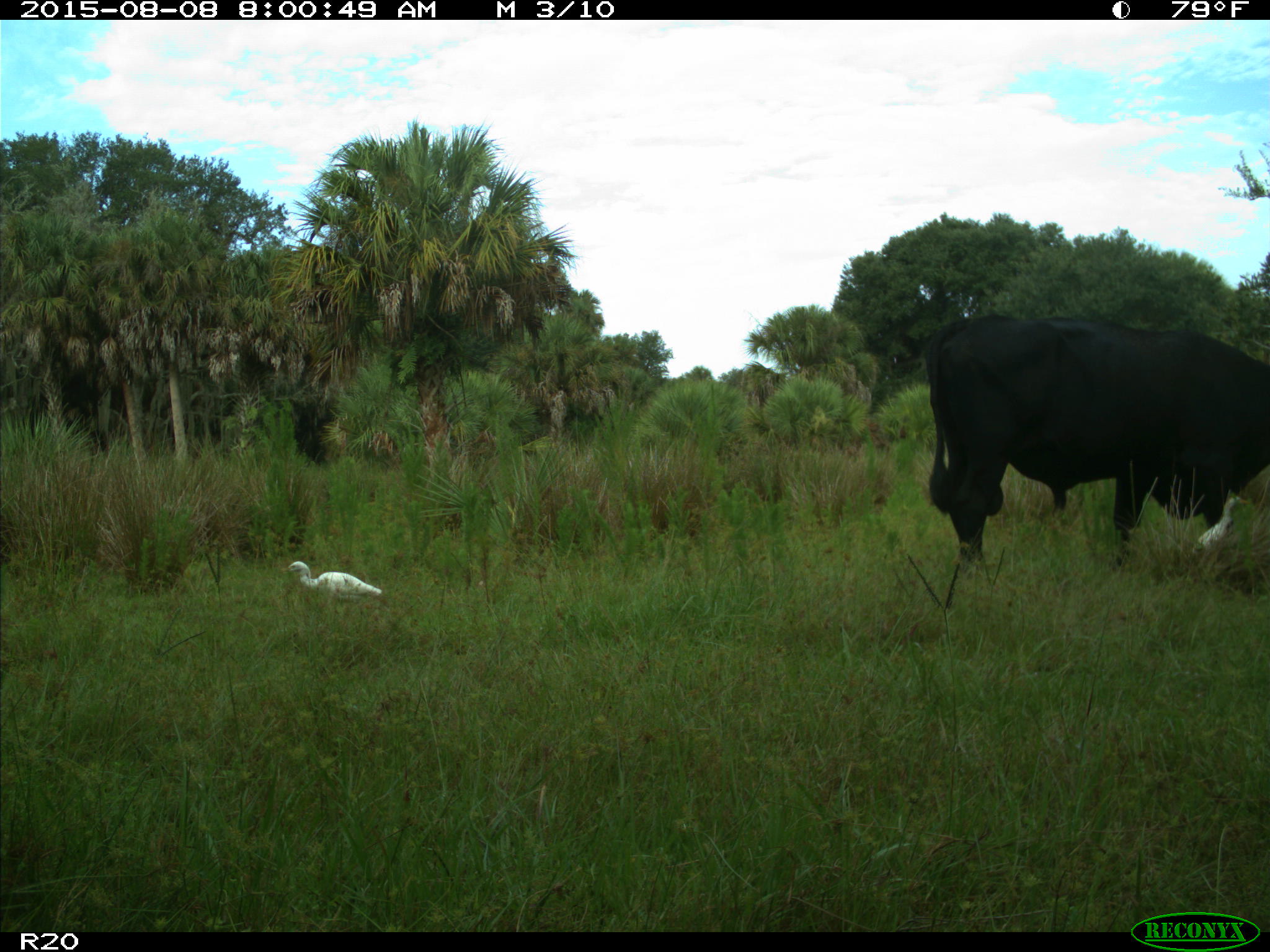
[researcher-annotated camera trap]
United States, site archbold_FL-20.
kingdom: Animalia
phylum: Chordata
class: Mammalia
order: Artiodactyla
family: Bovidae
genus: Bos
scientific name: Bos taurus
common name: domestic cow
Bos taurus (domestic cow).